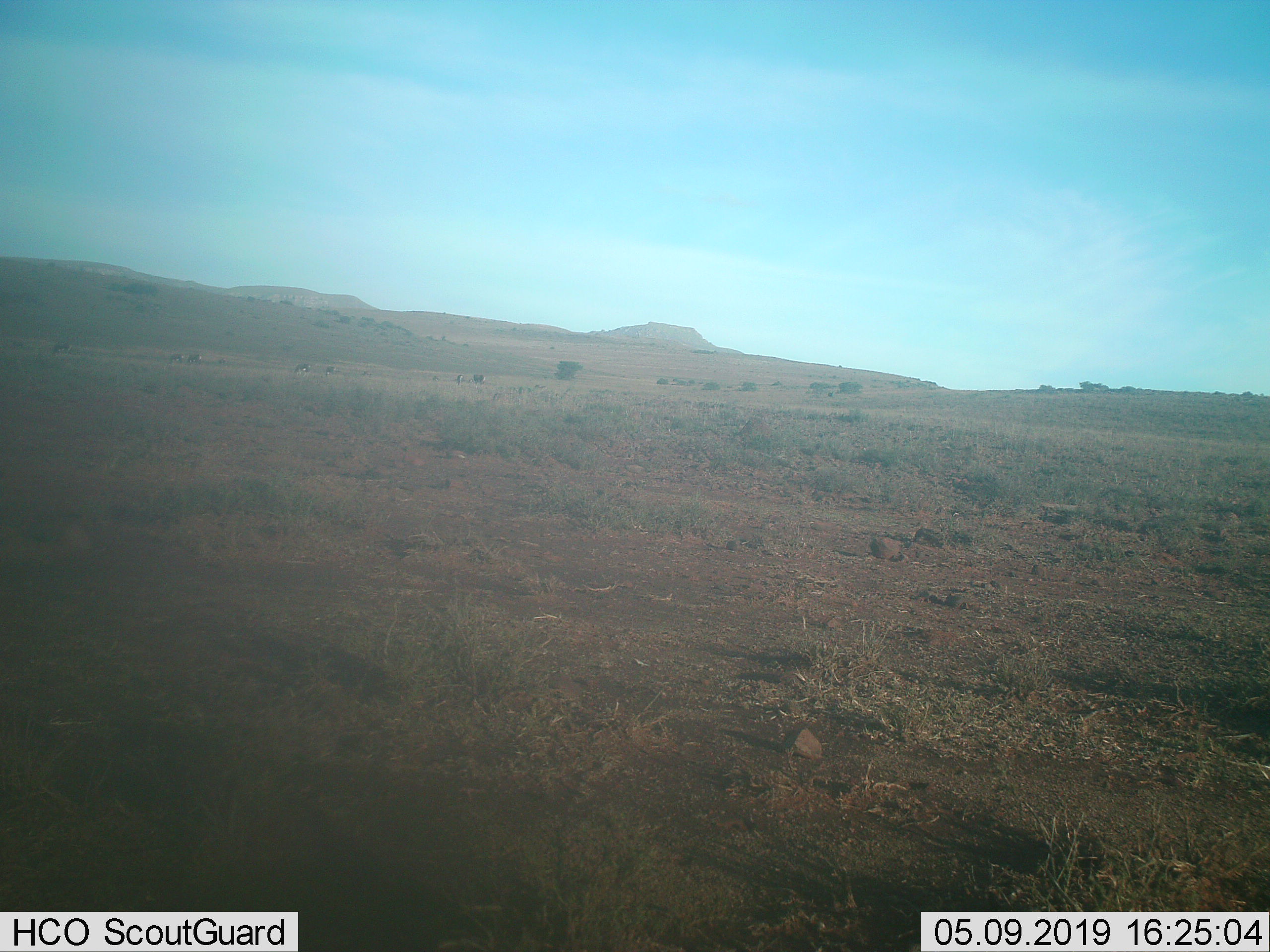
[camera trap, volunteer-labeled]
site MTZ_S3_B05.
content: unidentified animal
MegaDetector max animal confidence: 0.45